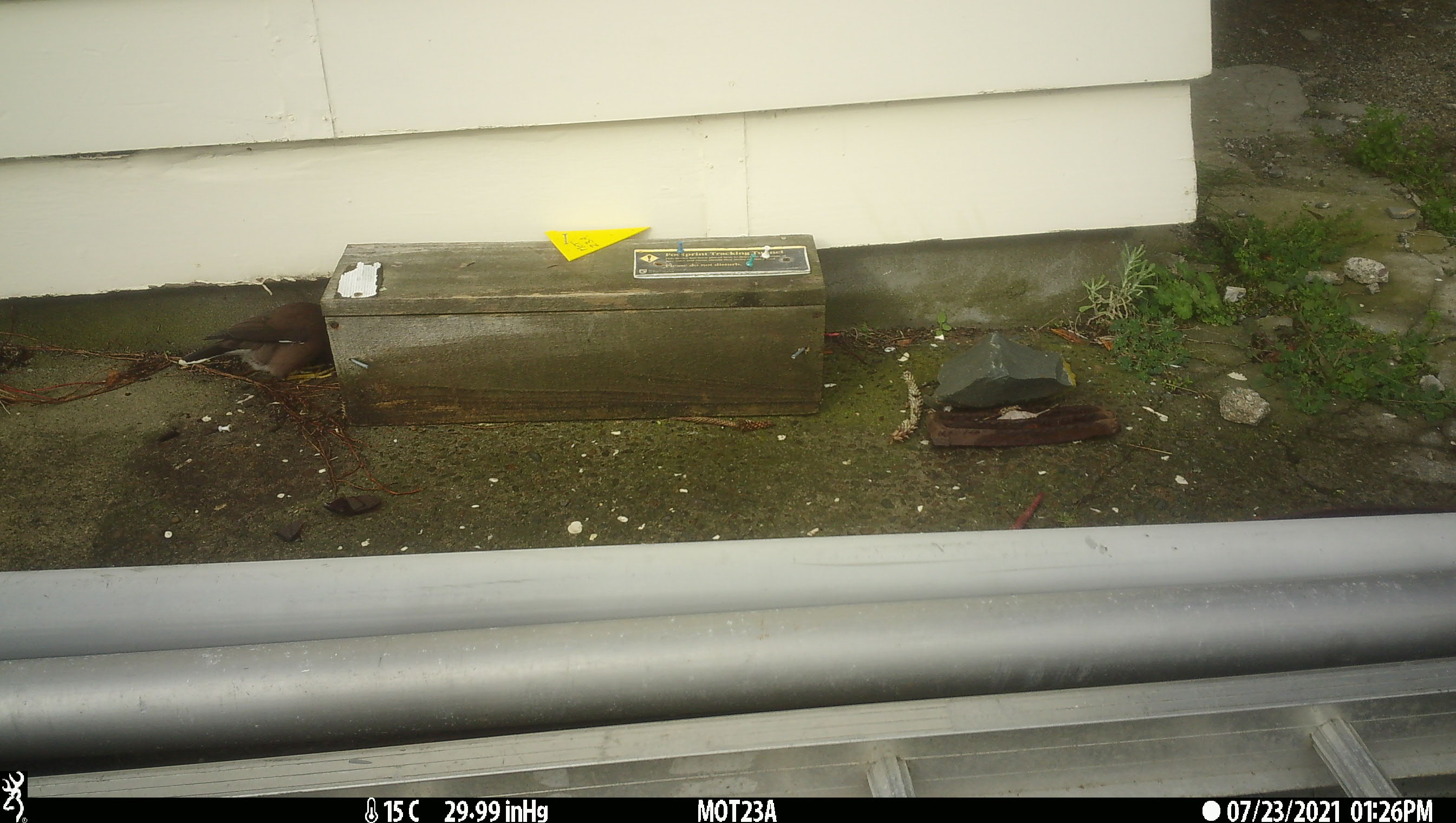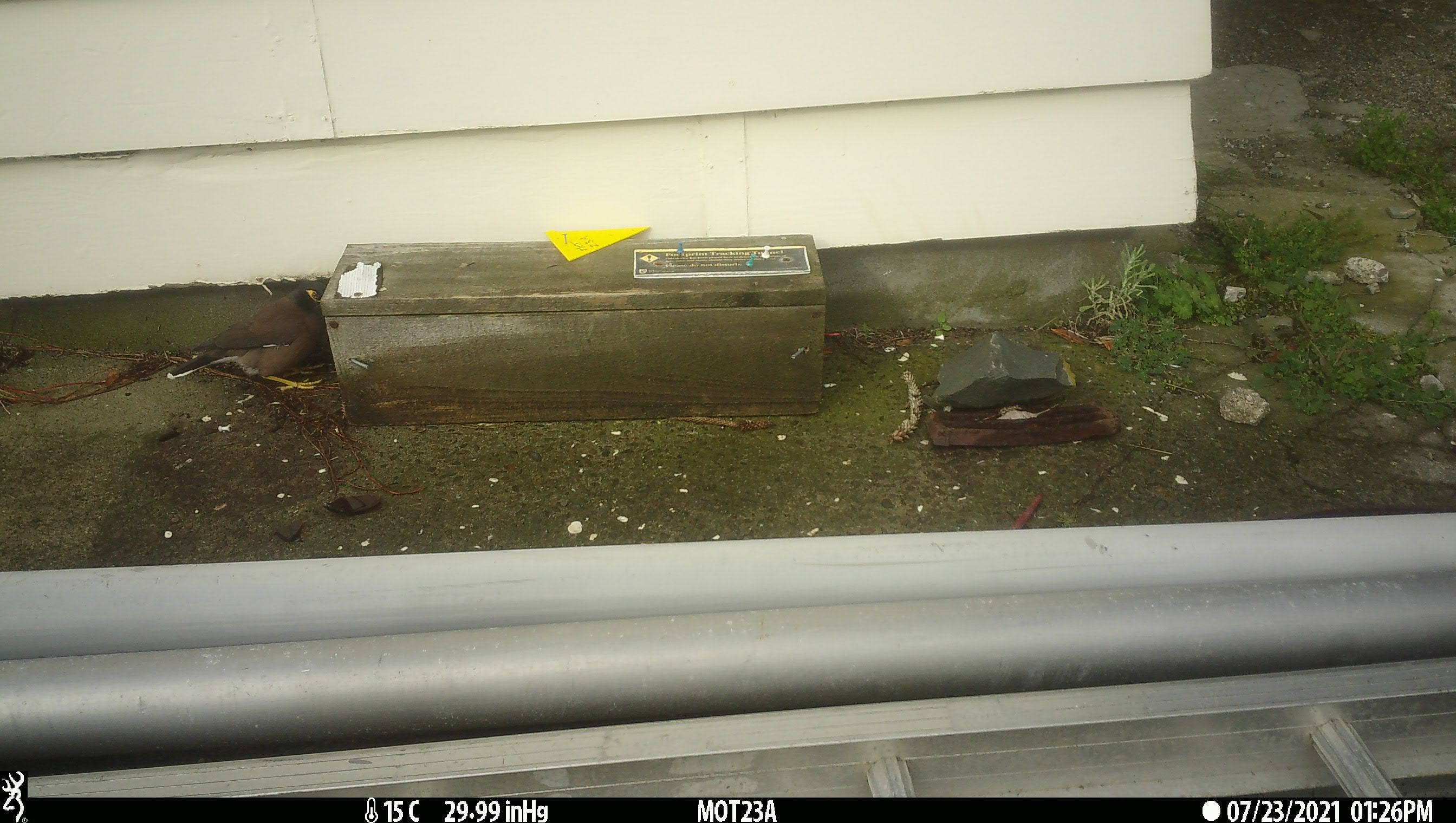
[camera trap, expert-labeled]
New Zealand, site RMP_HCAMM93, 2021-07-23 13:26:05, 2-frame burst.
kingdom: Animalia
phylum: Chordata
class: Aves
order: Passeriformes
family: Sturnidae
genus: Acridotheres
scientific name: Acridotheres tristis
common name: common myna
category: myna